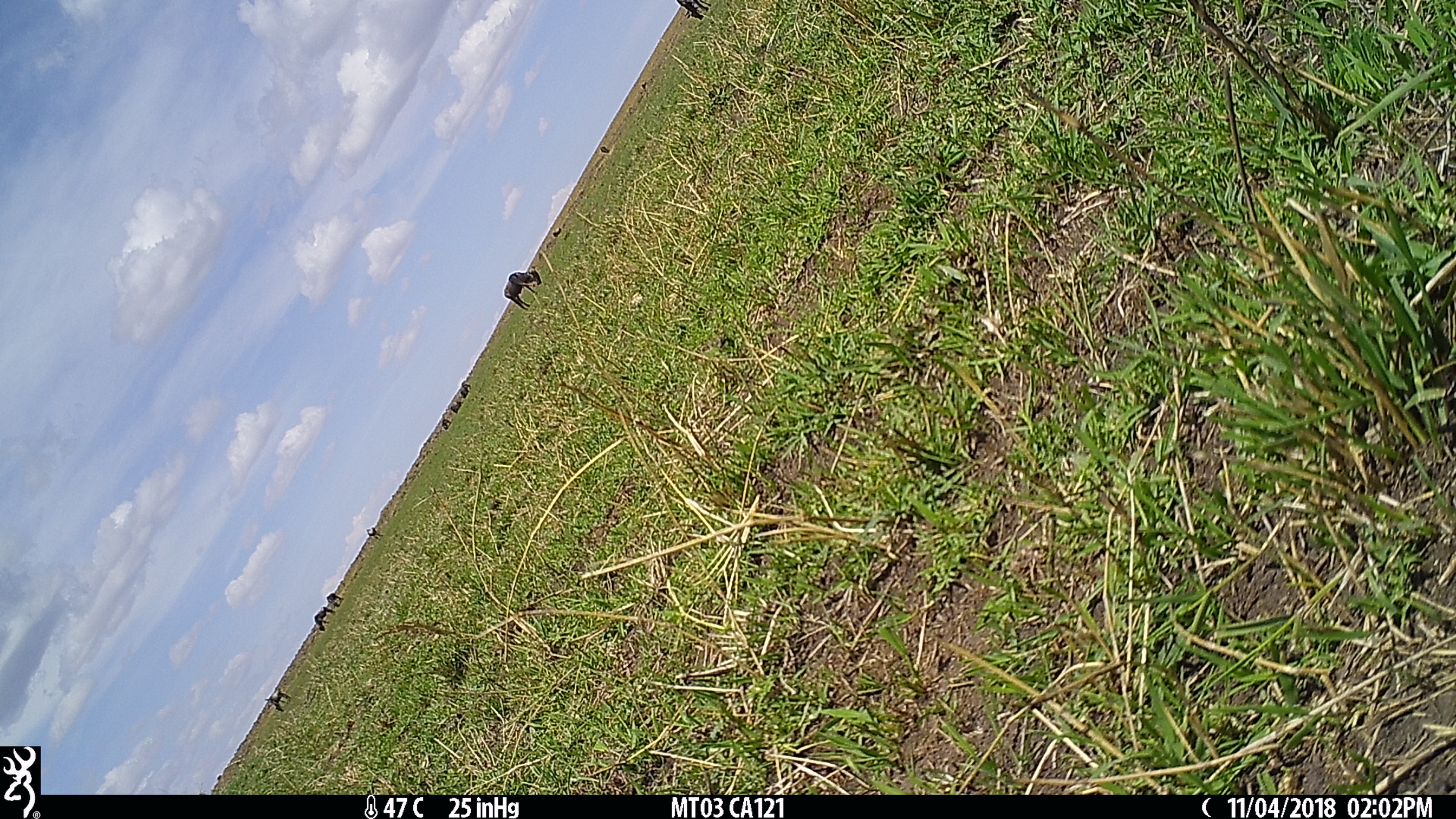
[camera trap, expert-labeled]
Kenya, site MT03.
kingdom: Animalia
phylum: Chordata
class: Mammalia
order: Artiodactyla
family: Bovidae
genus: Connochaetes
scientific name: Connochaetes taurinus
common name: blue wildebeest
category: wildebeest